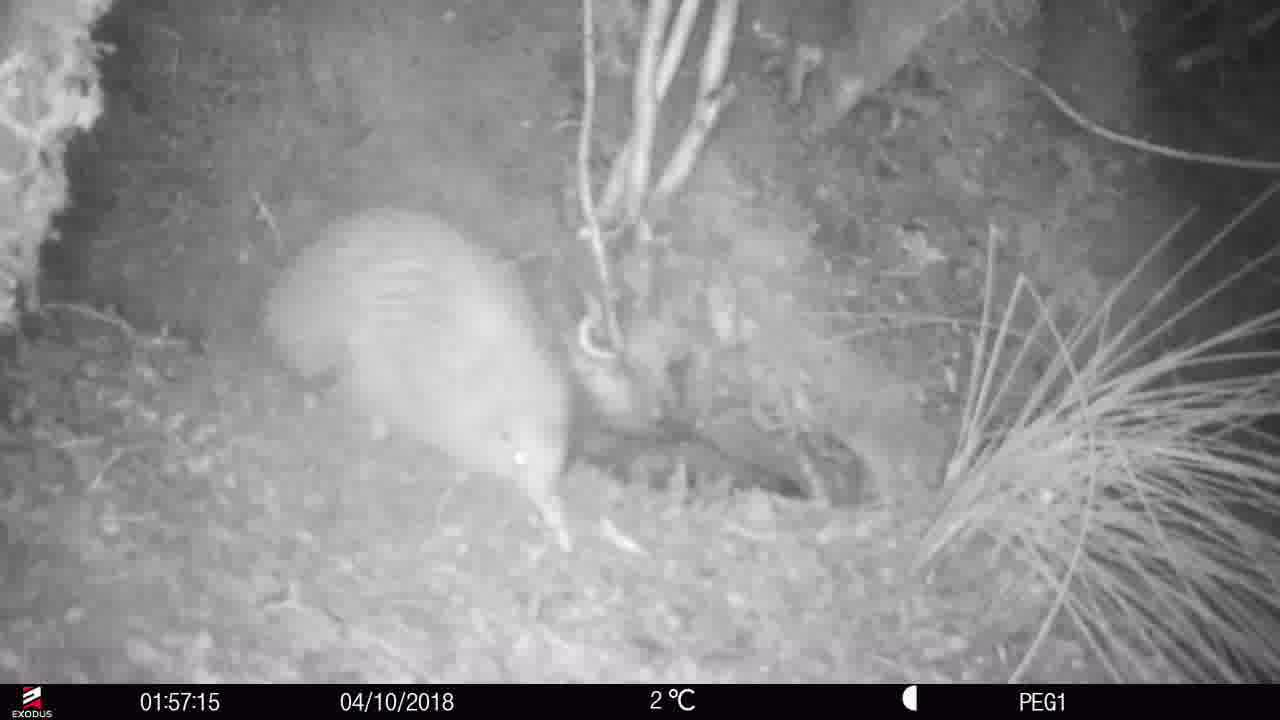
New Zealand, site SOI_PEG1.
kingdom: Animalia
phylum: Chordata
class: Aves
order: Apterygiformes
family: Apterygidae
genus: Apteryx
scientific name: Apteryx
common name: kiwi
Kiwi (Apteryx).